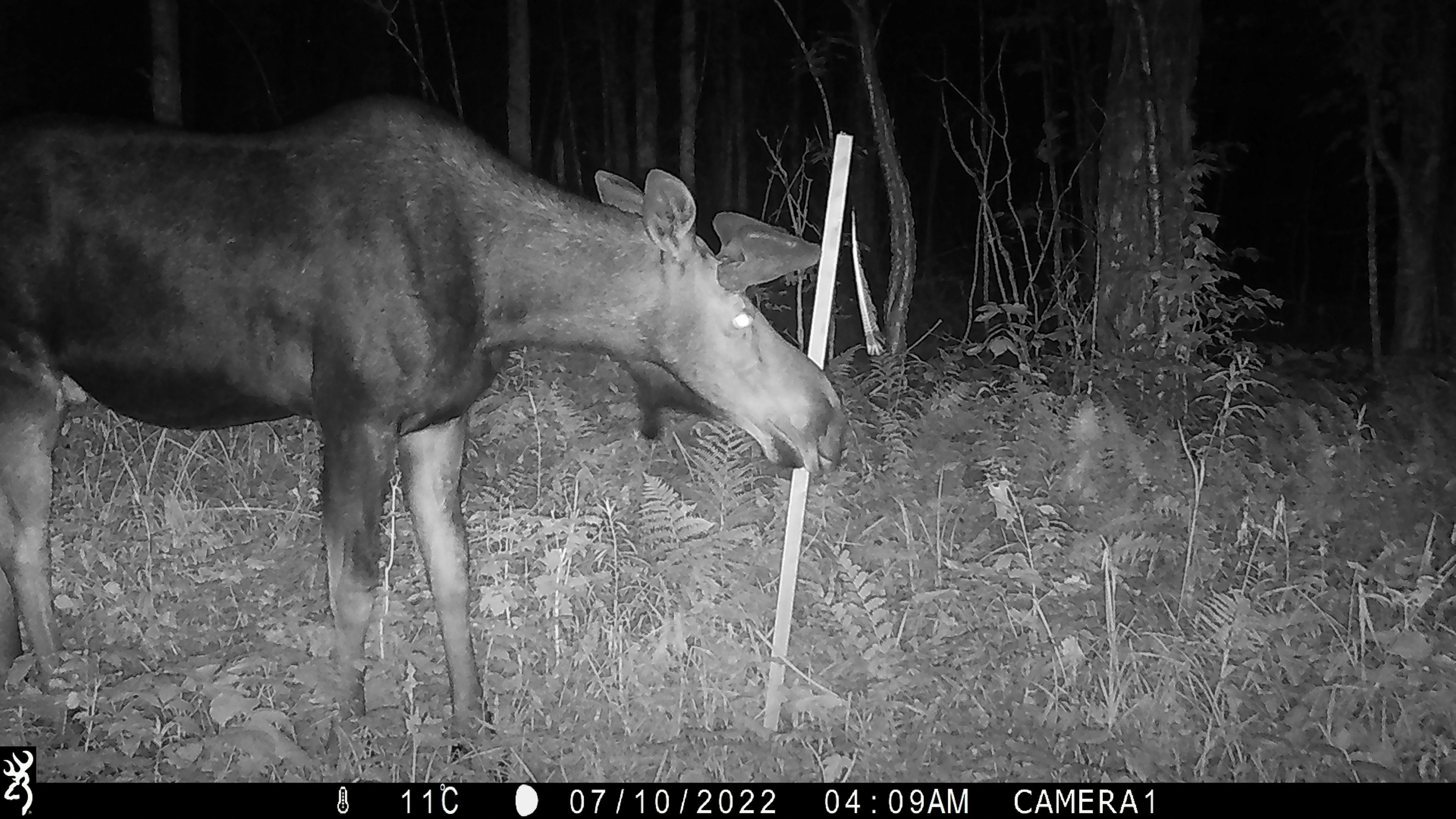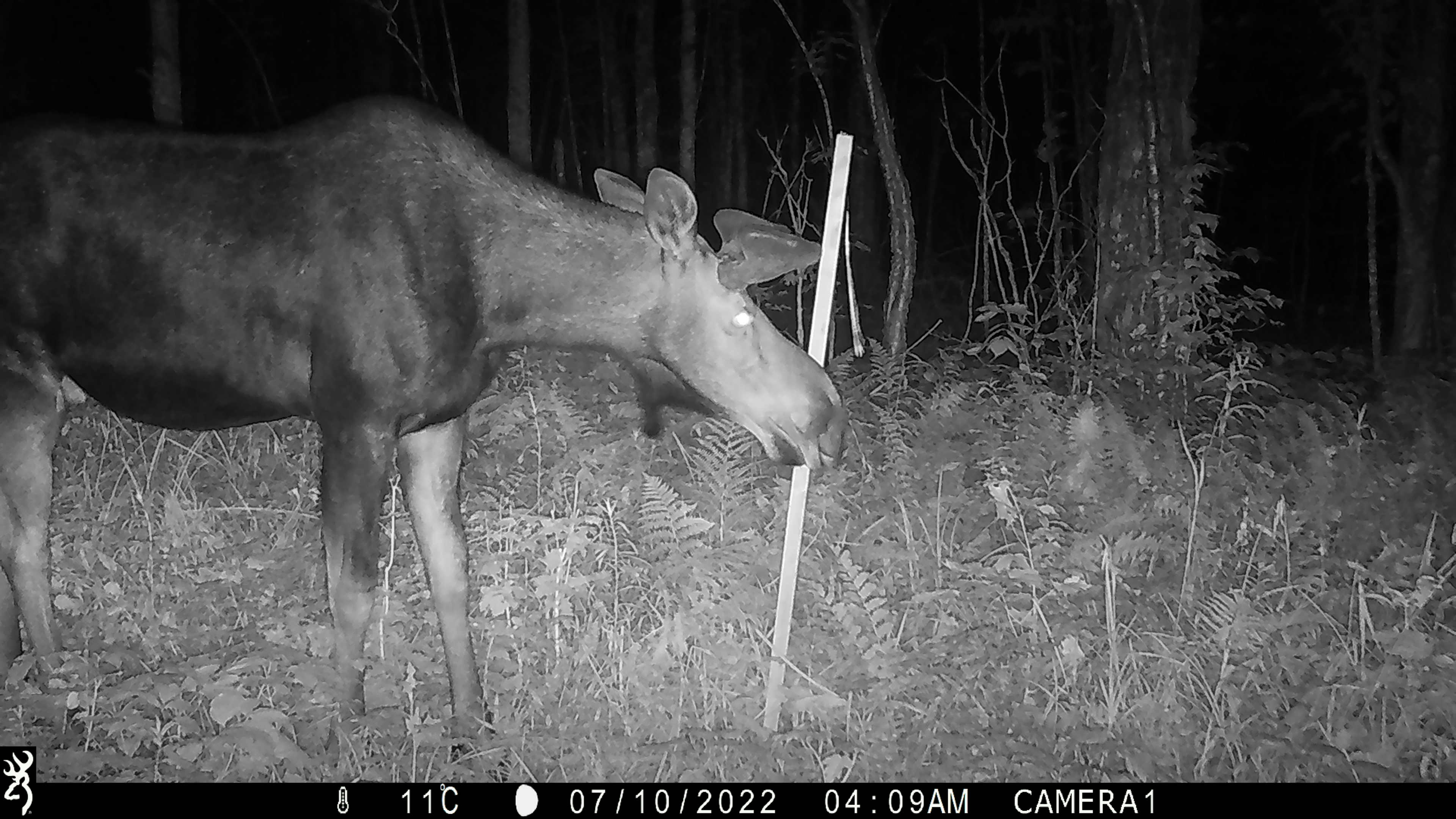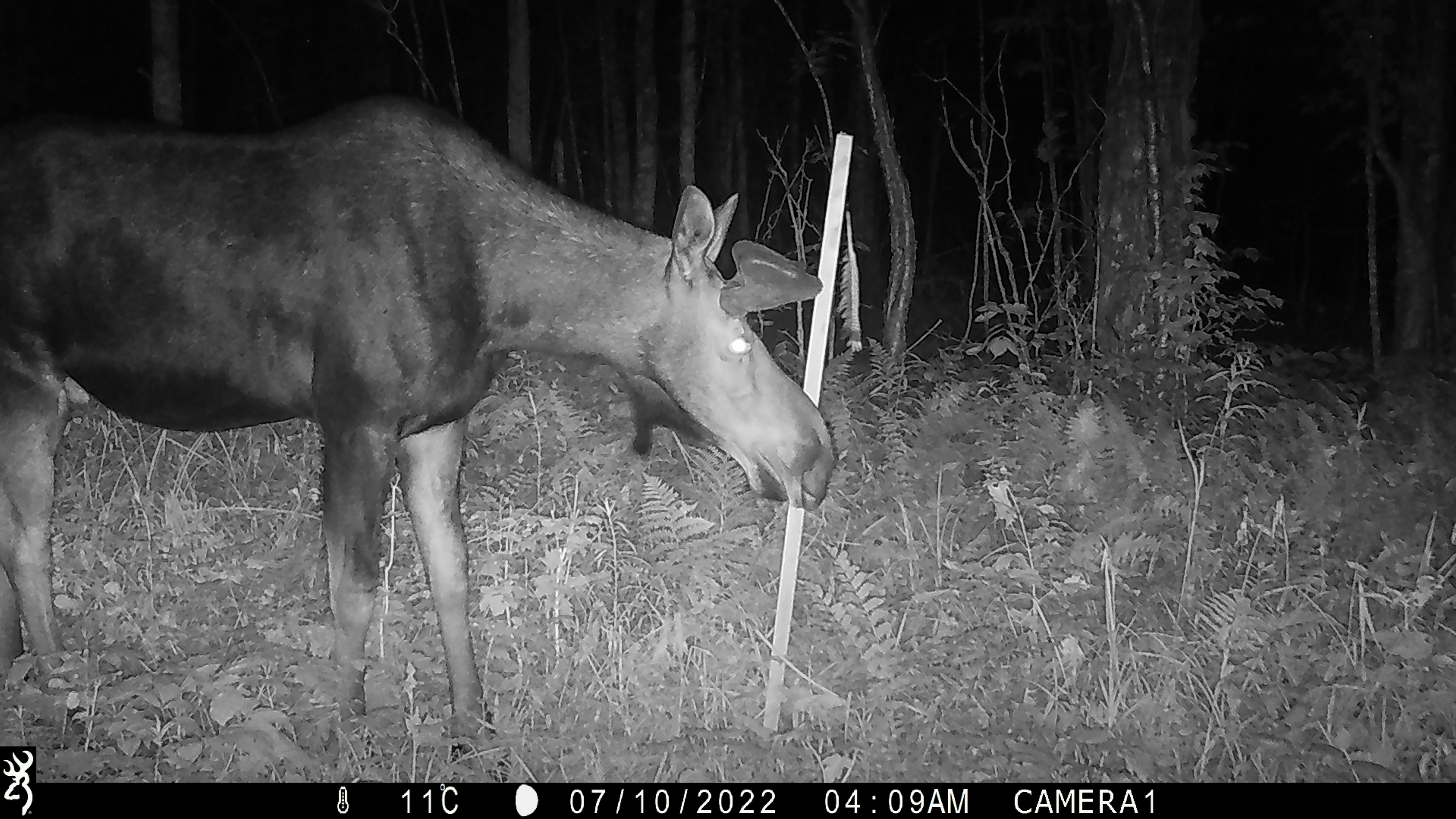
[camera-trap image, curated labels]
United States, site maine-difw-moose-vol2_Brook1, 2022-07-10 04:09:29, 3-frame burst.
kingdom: Animalia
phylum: Chordata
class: Mammalia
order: Artiodactyla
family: Cervidae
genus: Alces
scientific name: Alces alces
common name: moose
Moose (Alces alces).